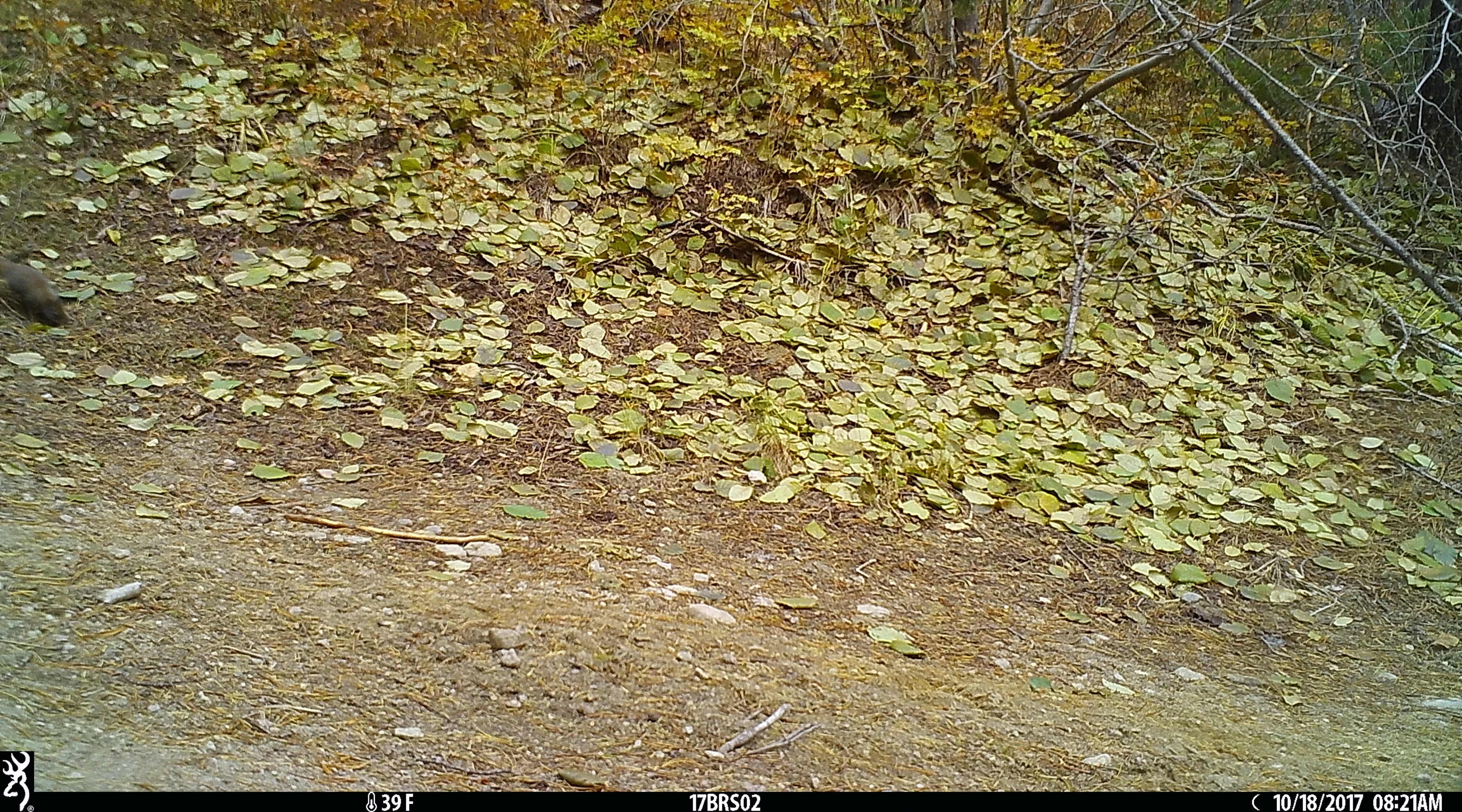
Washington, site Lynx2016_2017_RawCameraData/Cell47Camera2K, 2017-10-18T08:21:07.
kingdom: Animalia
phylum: Chordata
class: Mammalia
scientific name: Mammalia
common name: small mammal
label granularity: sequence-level